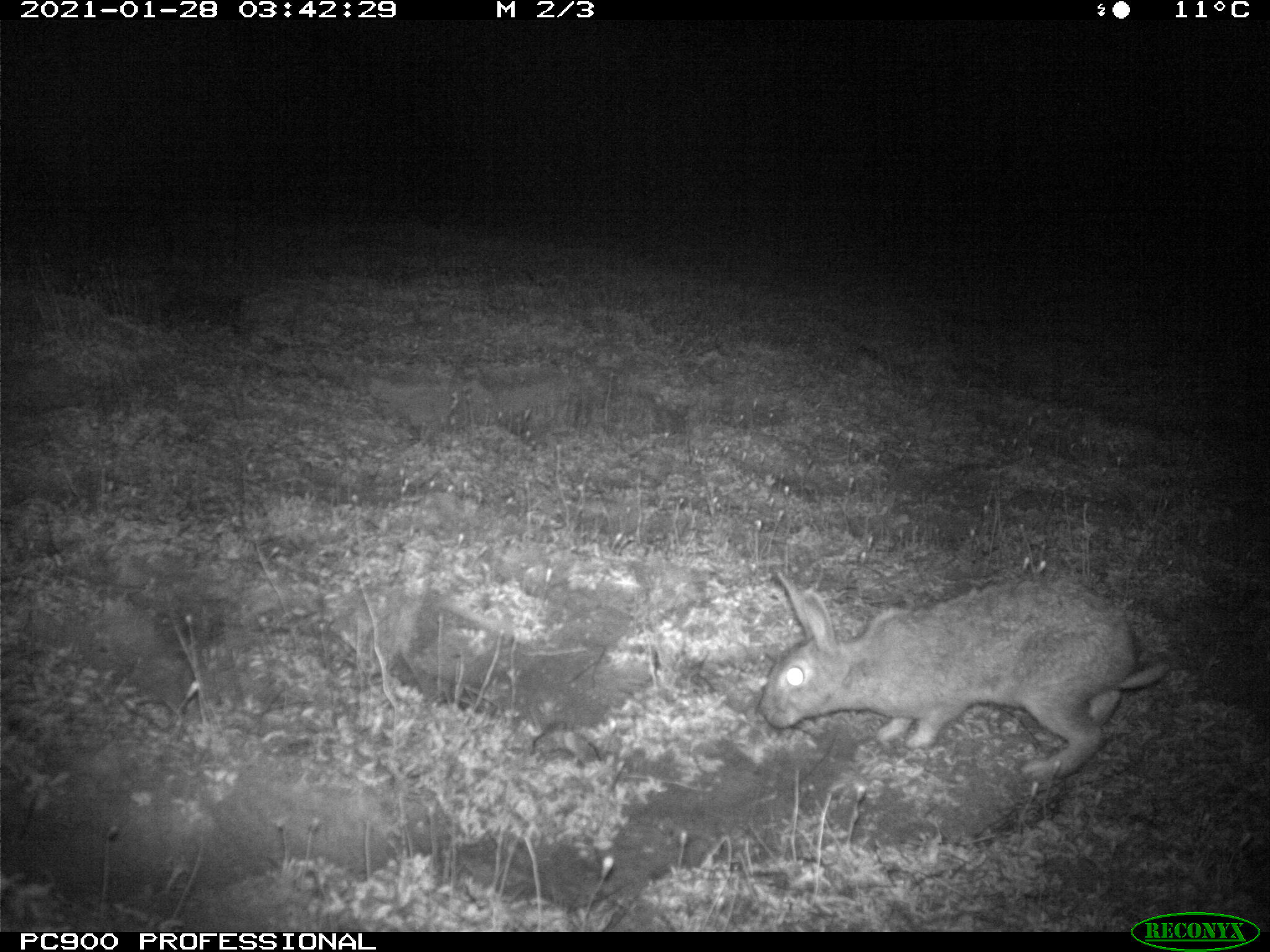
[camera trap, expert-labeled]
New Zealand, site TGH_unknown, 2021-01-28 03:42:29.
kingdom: Animalia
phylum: Chordata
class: Mammalia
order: Lagomorpha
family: Leporidae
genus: Oryctolagus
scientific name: Oryctolagus cuniculus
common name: european rabbit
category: rabbit